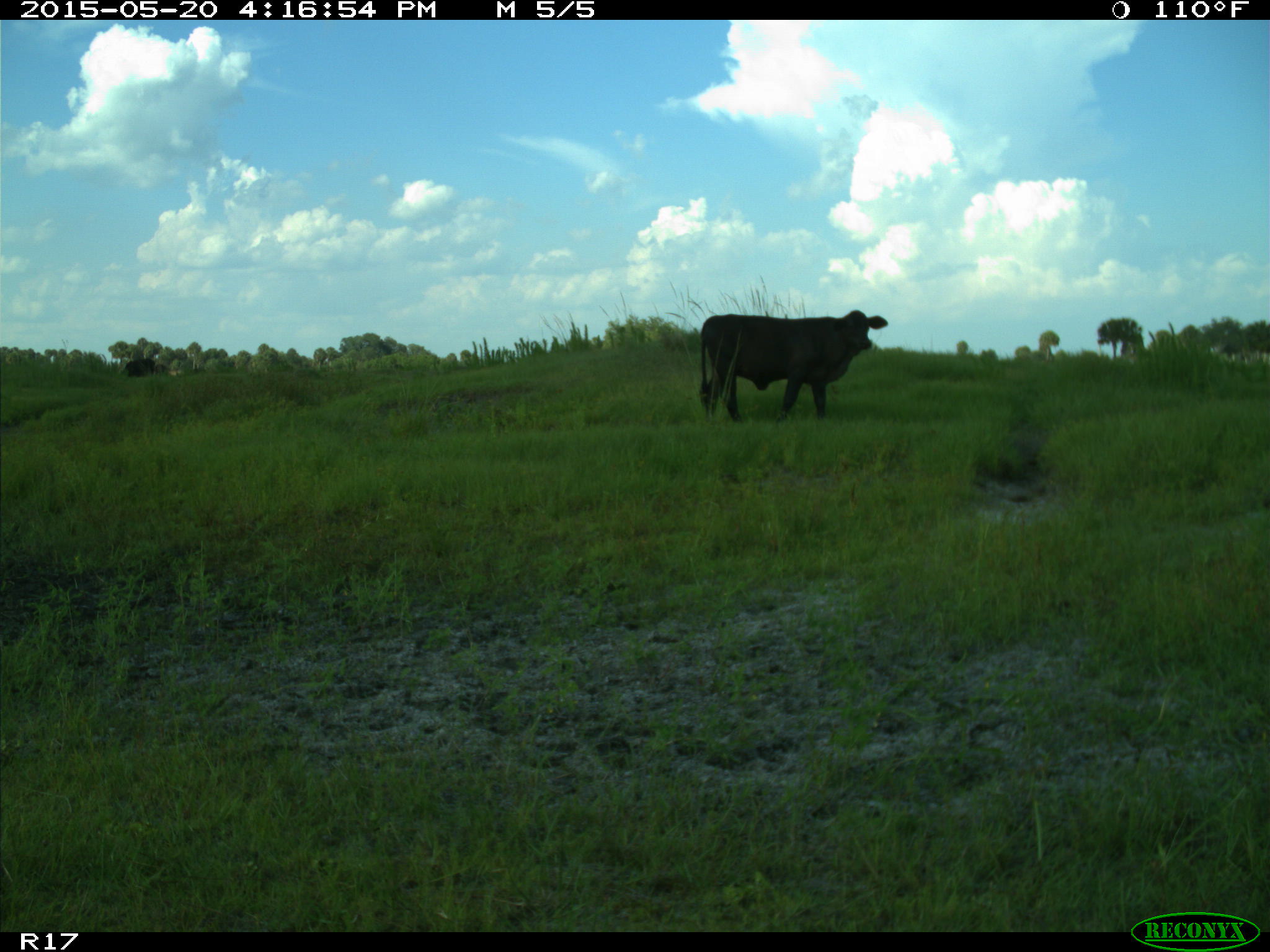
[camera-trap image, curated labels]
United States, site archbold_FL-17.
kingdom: Animalia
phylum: Chordata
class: Mammalia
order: Artiodactyla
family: Bovidae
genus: Bos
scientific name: Bos taurus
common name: domestic cow